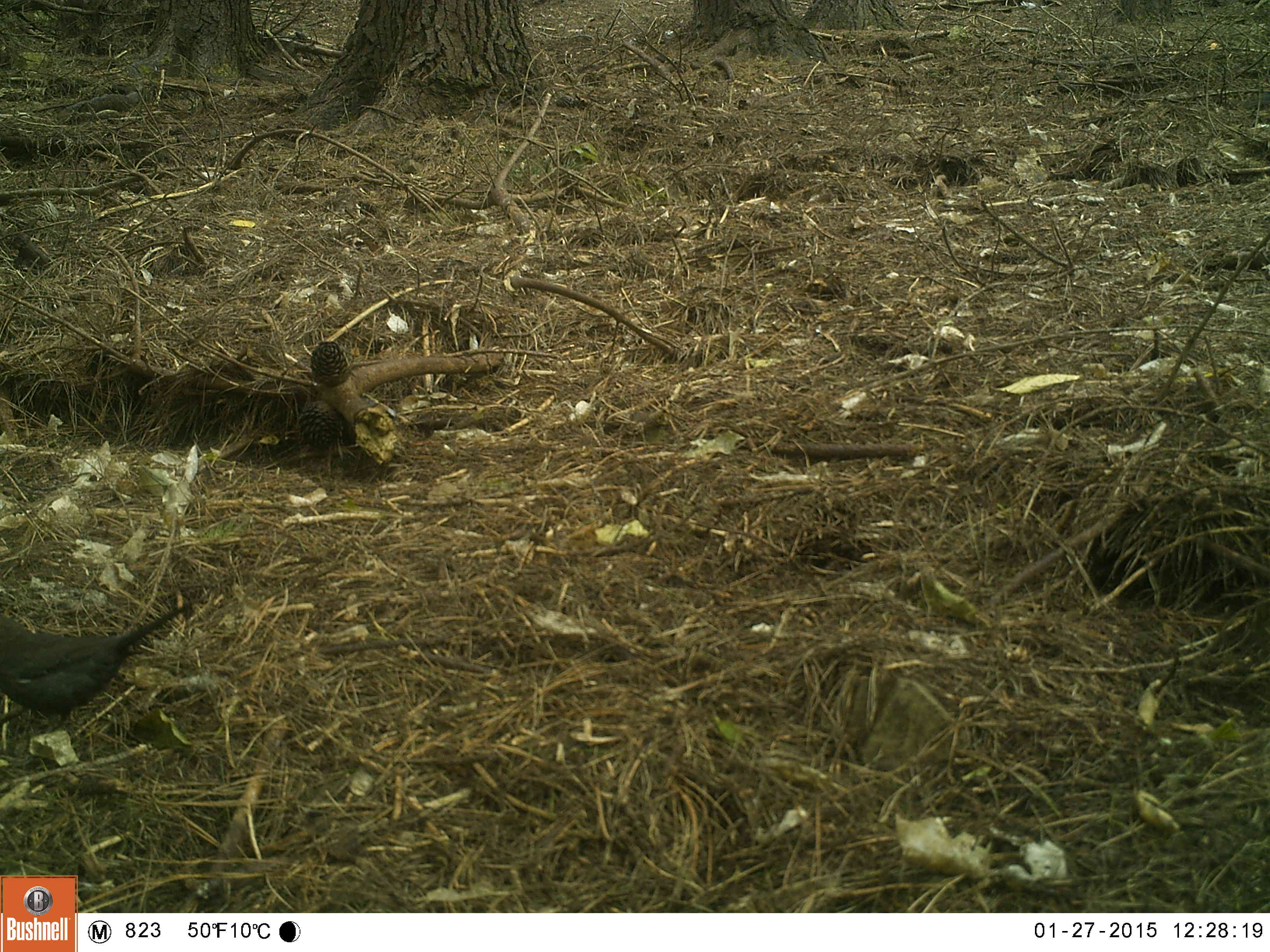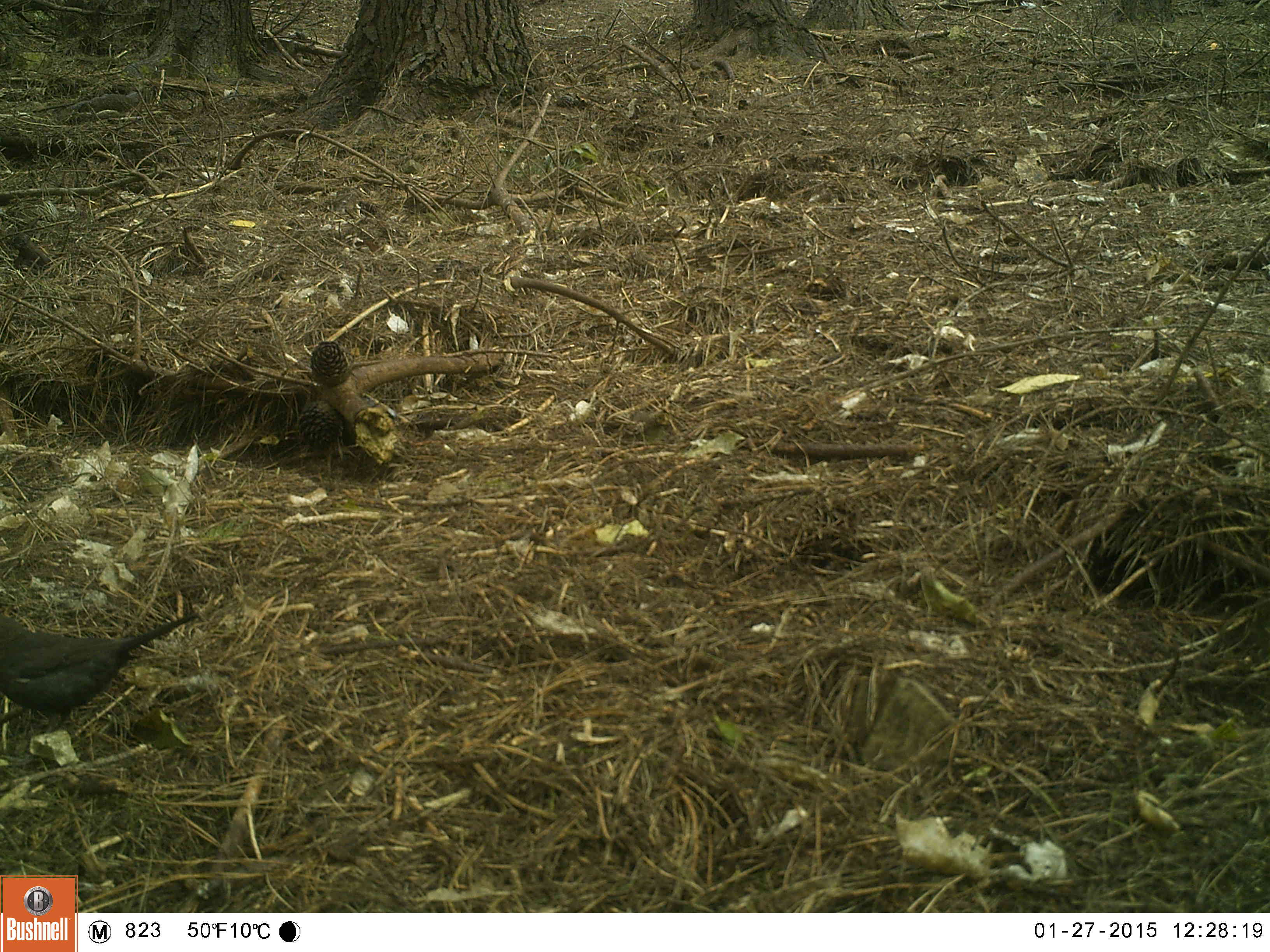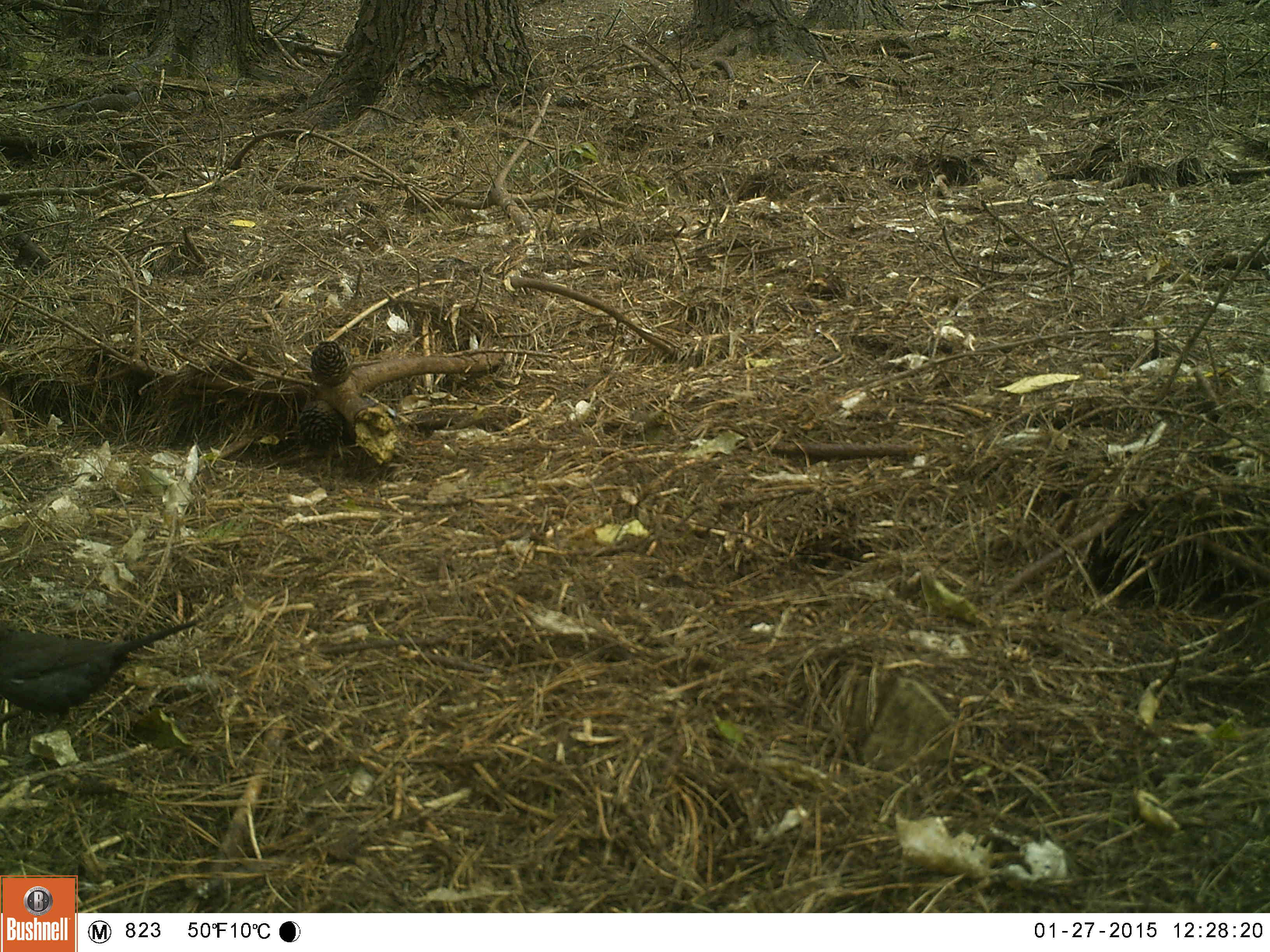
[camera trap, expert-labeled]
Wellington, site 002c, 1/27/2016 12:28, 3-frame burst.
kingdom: Animalia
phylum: Chordata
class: Aves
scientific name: Aves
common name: bird